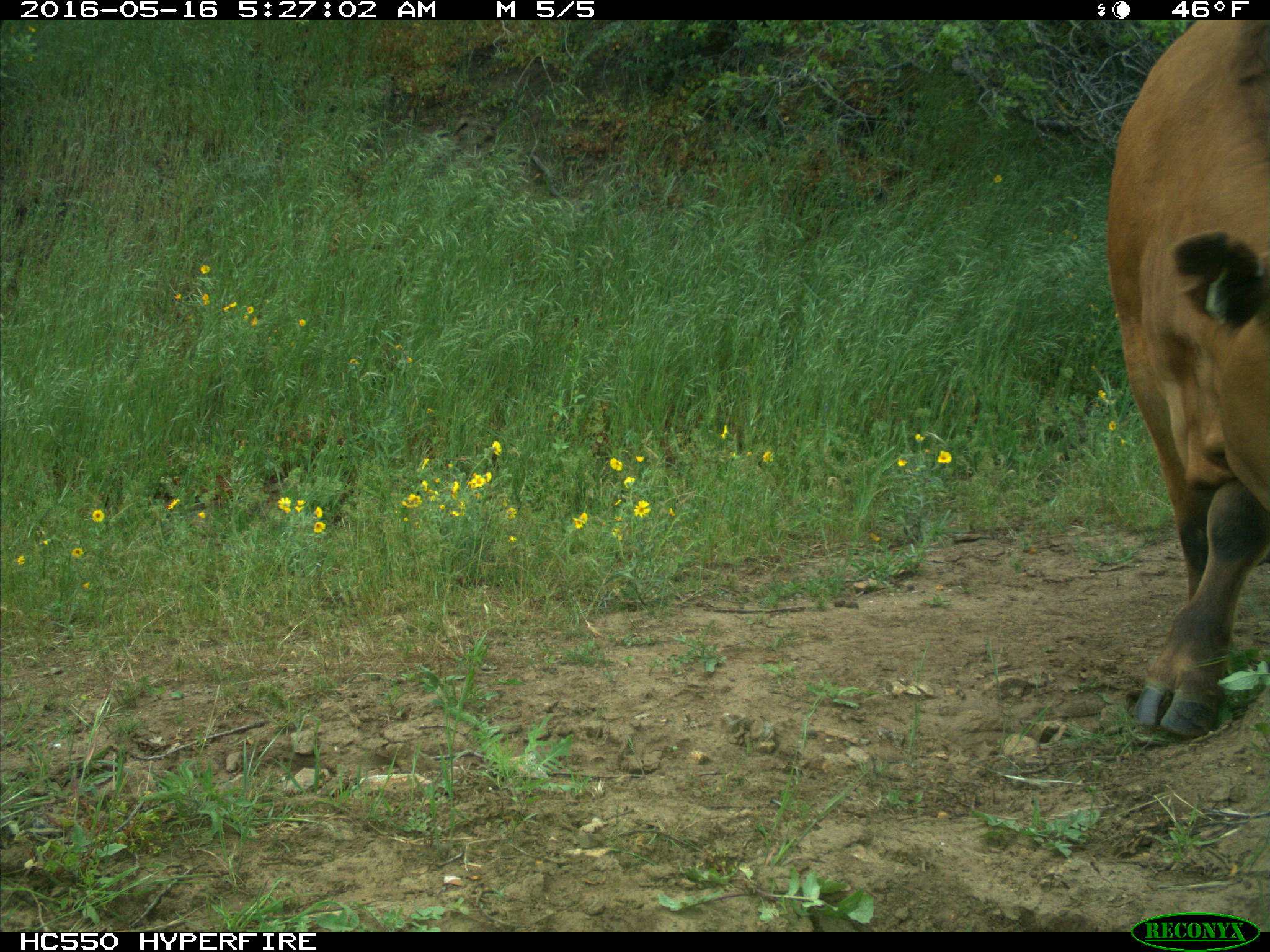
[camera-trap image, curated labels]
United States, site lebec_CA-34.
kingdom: Animalia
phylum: Chordata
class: Mammalia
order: Artiodactyla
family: Bovidae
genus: Bos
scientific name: Bos taurus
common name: domestic cow